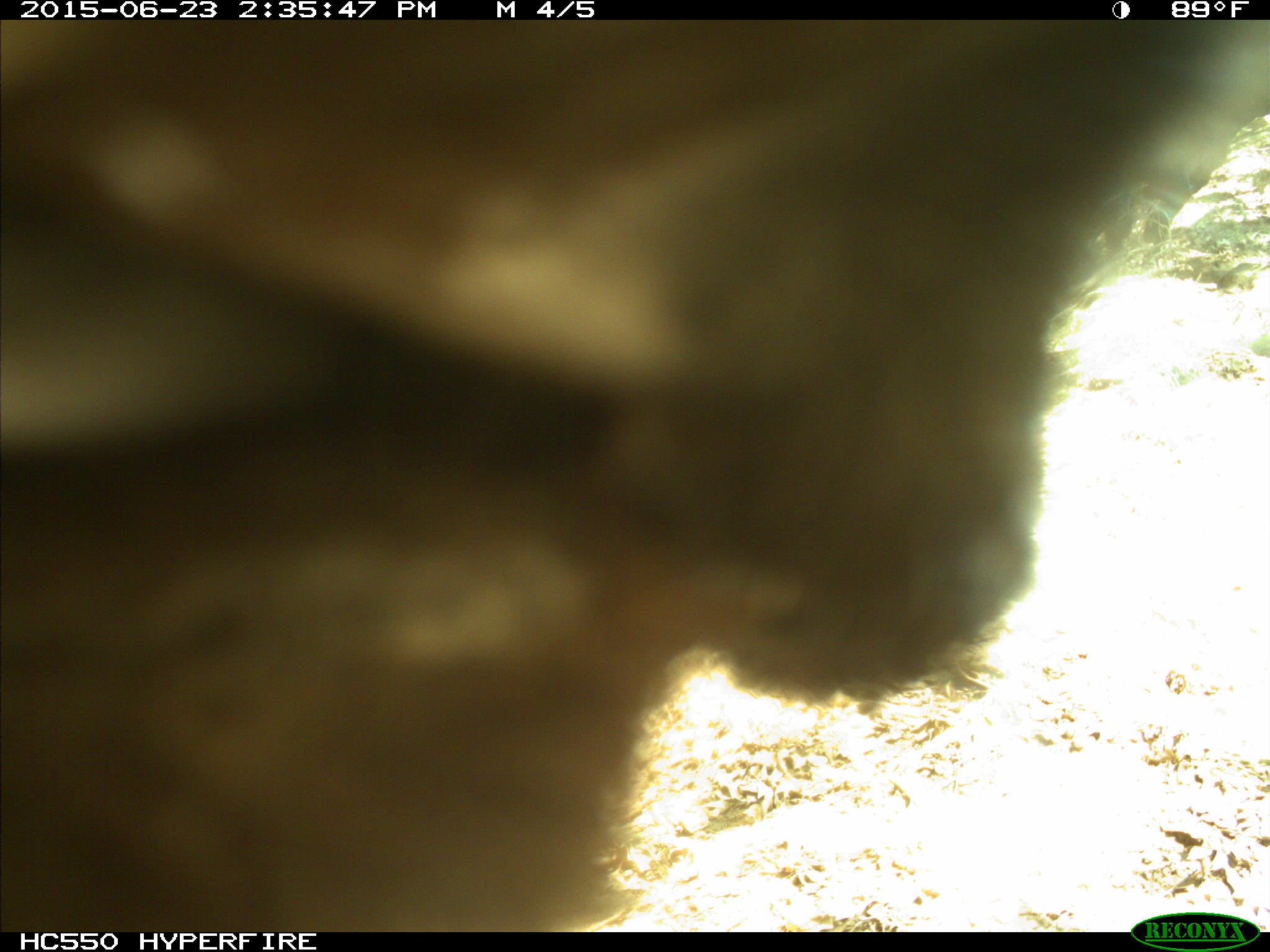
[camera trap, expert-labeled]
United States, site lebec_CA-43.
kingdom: Animalia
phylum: Chordata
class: Mammalia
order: Artiodactyla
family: Bovidae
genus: Bos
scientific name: Bos taurus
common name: domestic cow